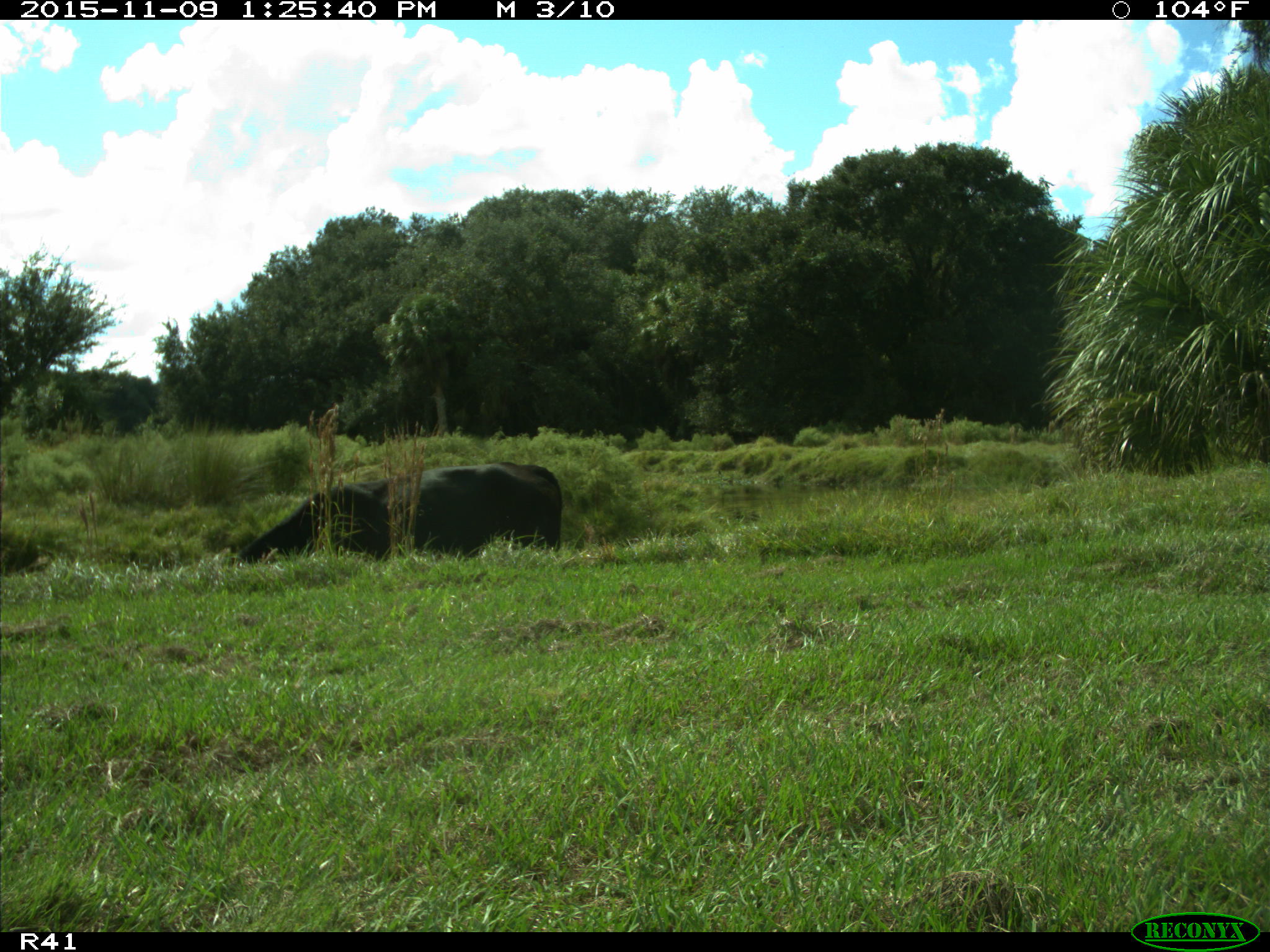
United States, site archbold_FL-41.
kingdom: Animalia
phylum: Chordata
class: Mammalia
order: Artiodactyla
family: Bovidae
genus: Bos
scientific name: Bos taurus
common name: domestic cow